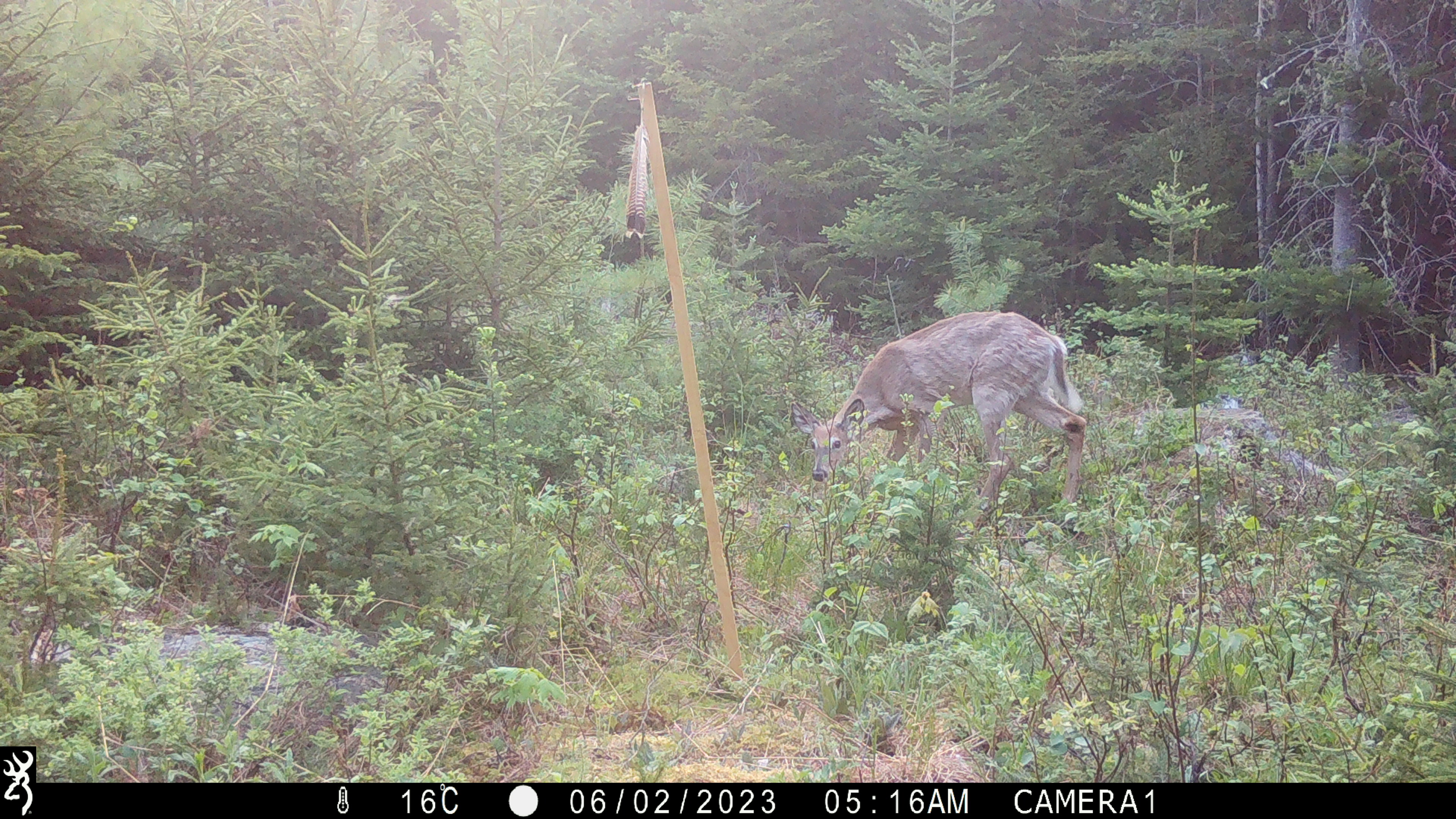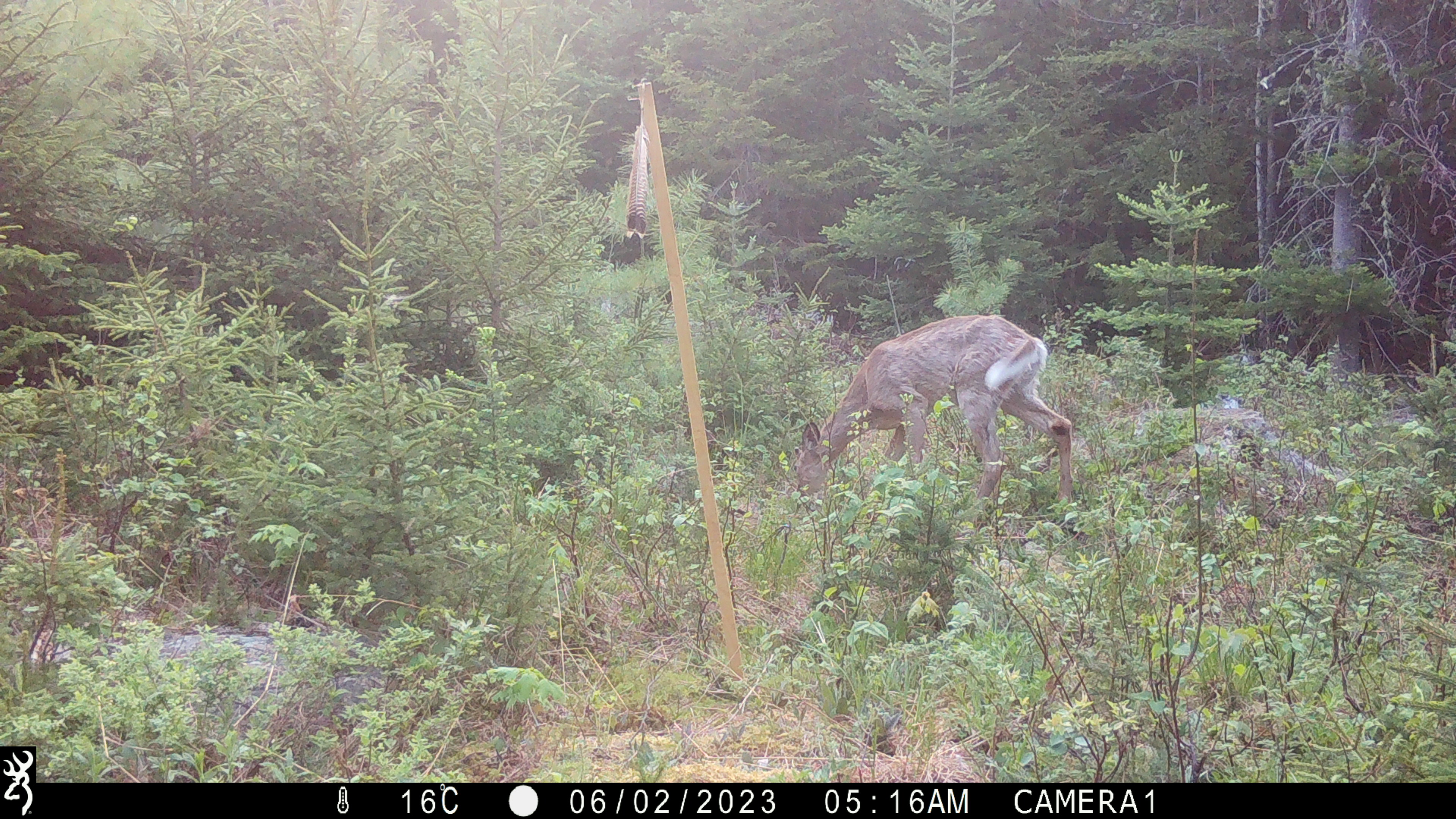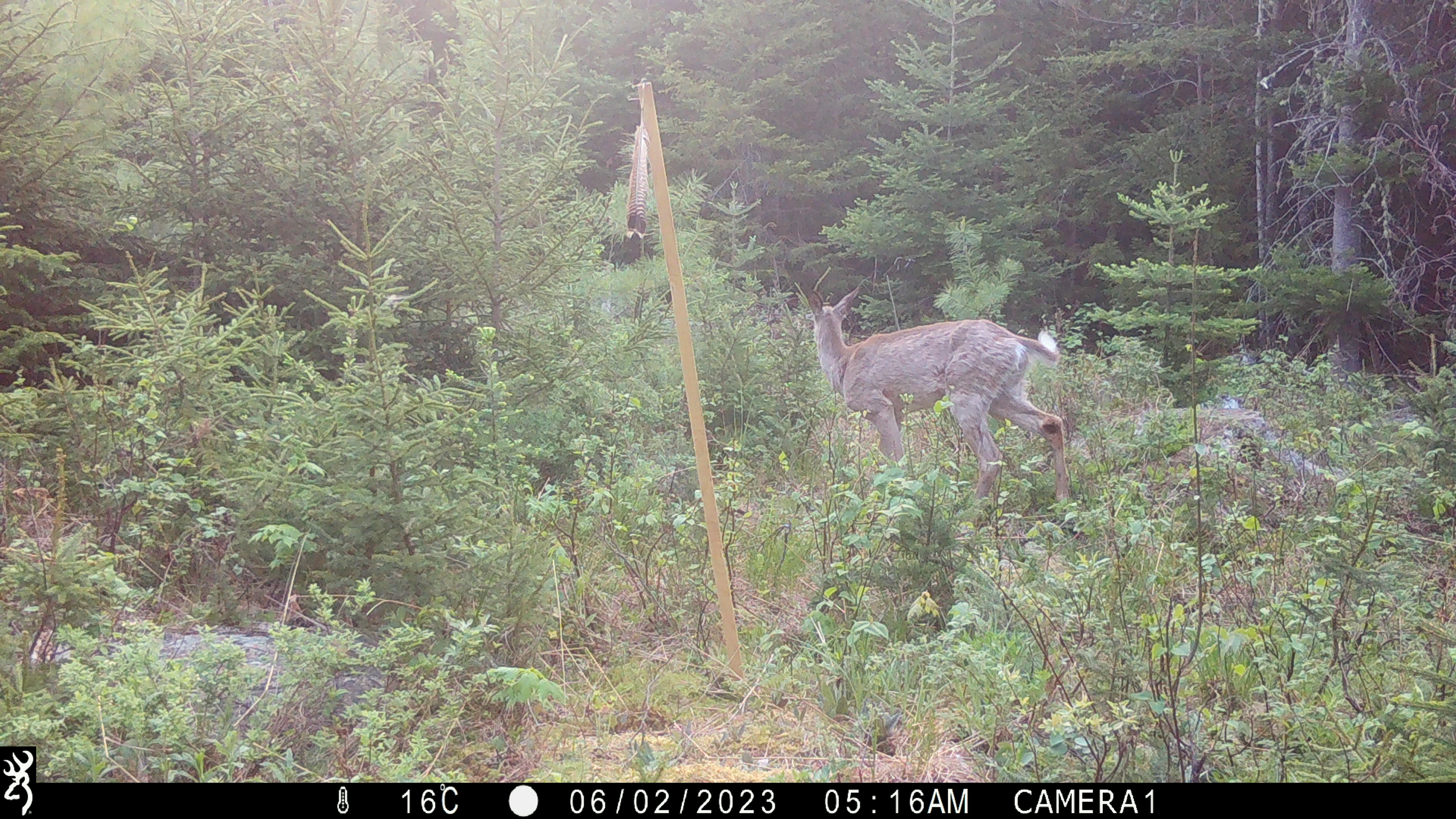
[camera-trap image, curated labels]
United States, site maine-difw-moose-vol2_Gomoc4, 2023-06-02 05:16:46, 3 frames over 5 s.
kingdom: Animalia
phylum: Chordata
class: Mammalia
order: Artiodactyla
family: Cervidae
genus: Odocoileus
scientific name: Odocoileus virginianus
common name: white-tailed deer